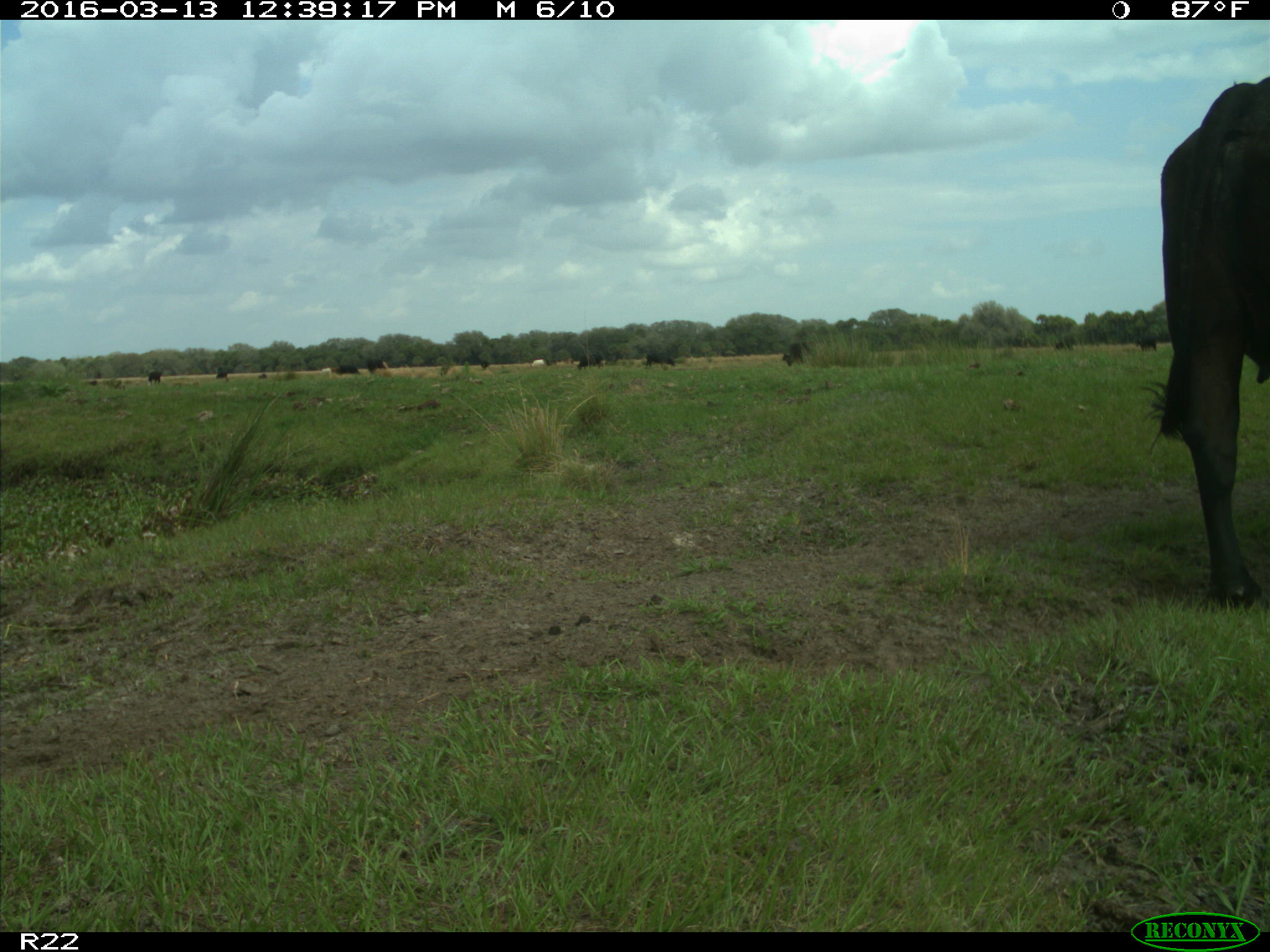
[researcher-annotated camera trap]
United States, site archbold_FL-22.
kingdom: Animalia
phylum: Chordata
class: Mammalia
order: Artiodactyla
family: Bovidae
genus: Bos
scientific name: Bos taurus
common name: domestic cow